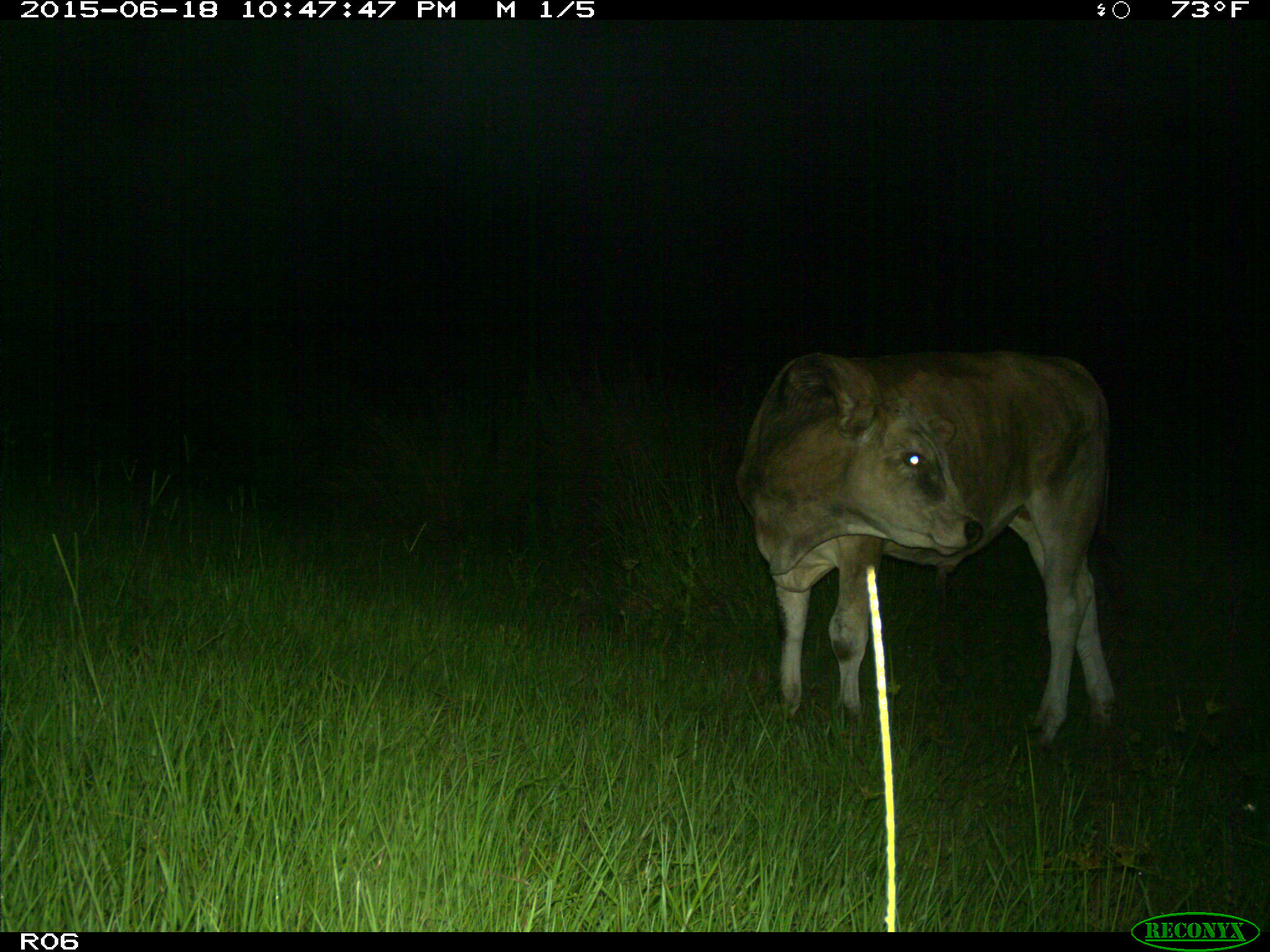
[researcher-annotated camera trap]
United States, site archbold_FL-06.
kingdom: Animalia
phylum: Chordata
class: Mammalia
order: Artiodactyla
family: Bovidae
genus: Bos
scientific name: Bos taurus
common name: domestic cow